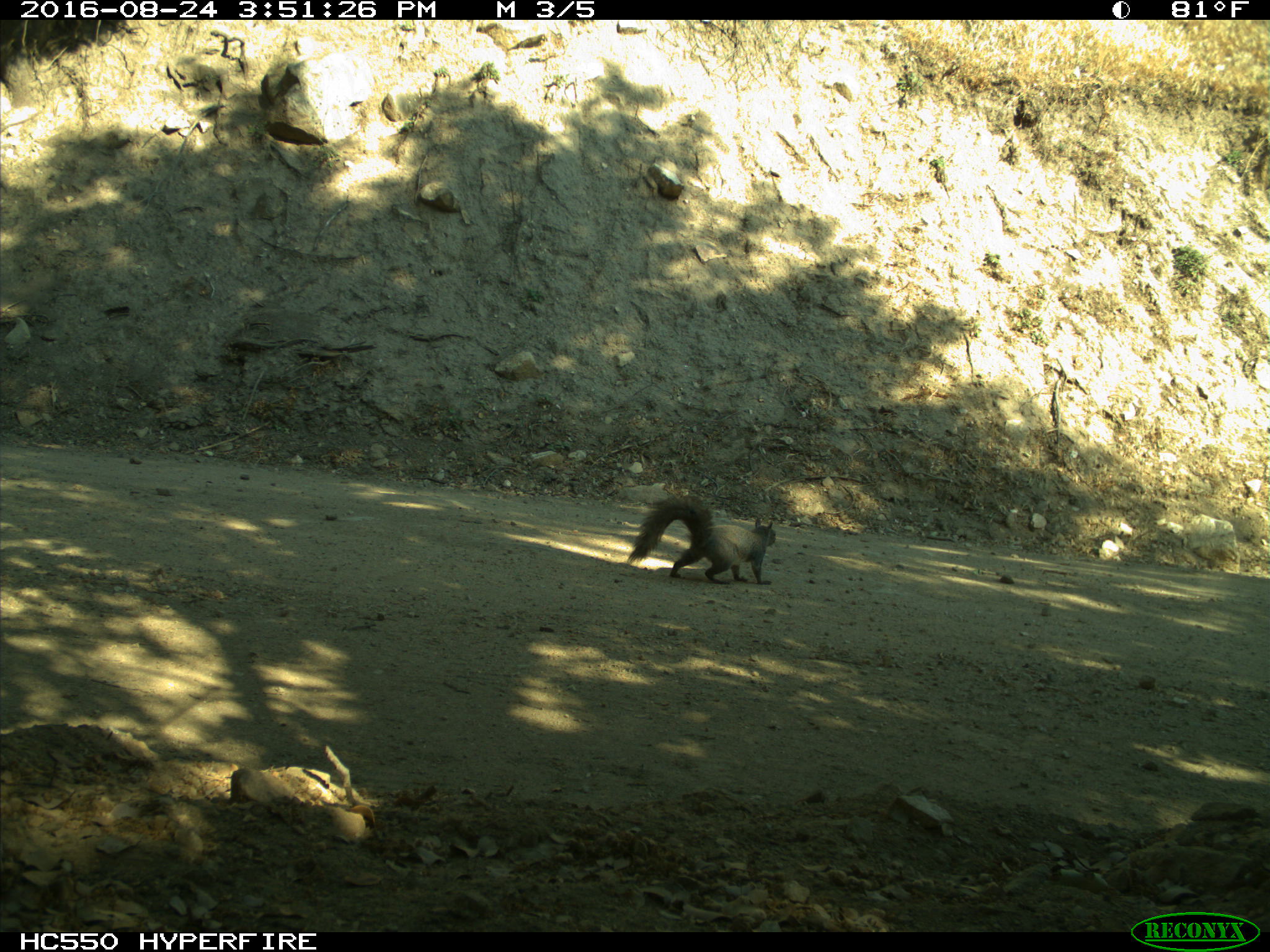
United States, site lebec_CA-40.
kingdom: Animalia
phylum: Chordata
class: Mammalia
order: Rodentia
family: Sciuridae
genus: Sciurus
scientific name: Sciurus carolinensis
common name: eastern gray squirrel